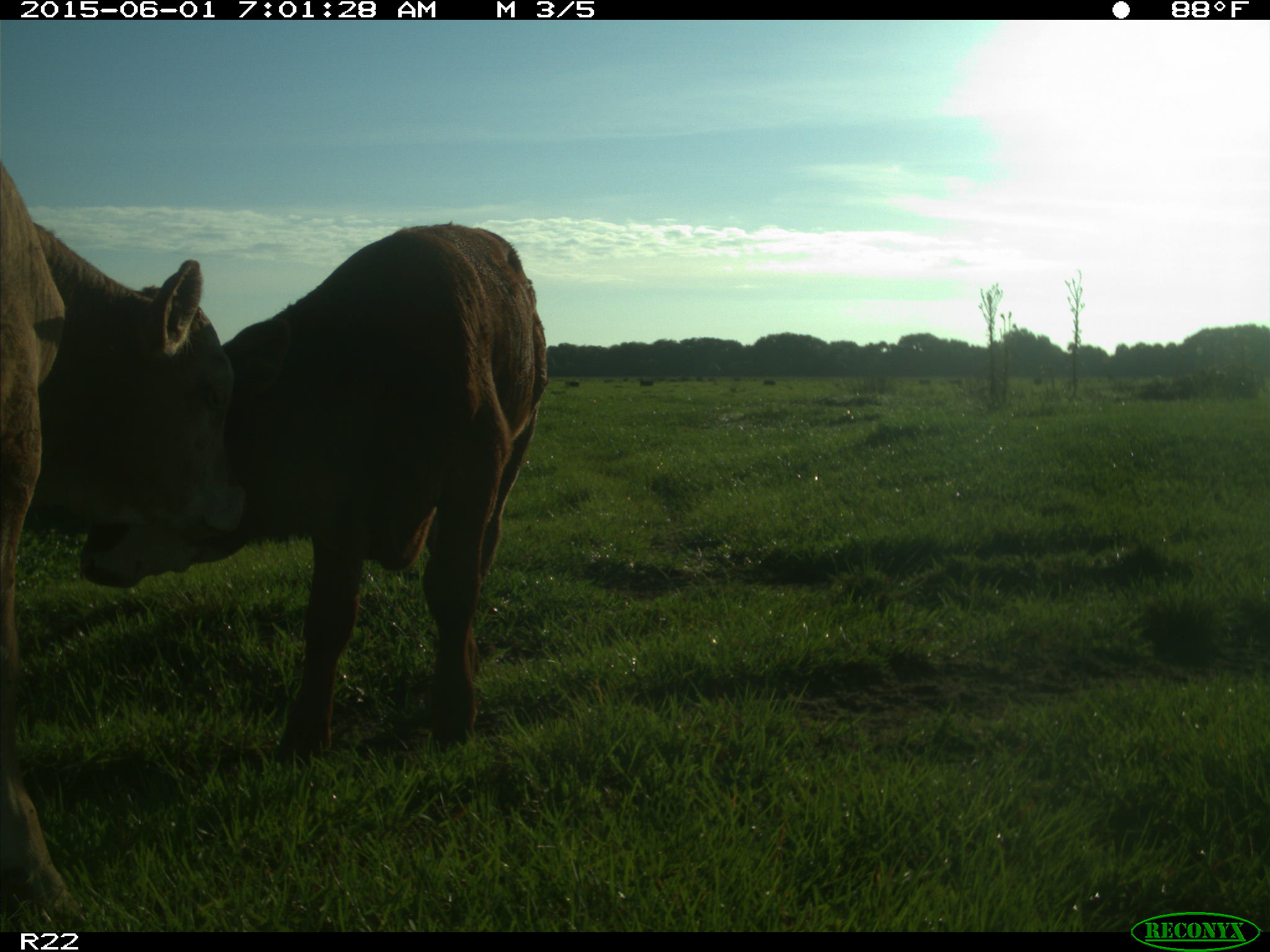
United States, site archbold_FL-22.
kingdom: Animalia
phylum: Chordata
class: Mammalia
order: Artiodactyla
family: Bovidae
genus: Bos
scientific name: Bos taurus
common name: domestic cow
Bos taurus (domestic cow).